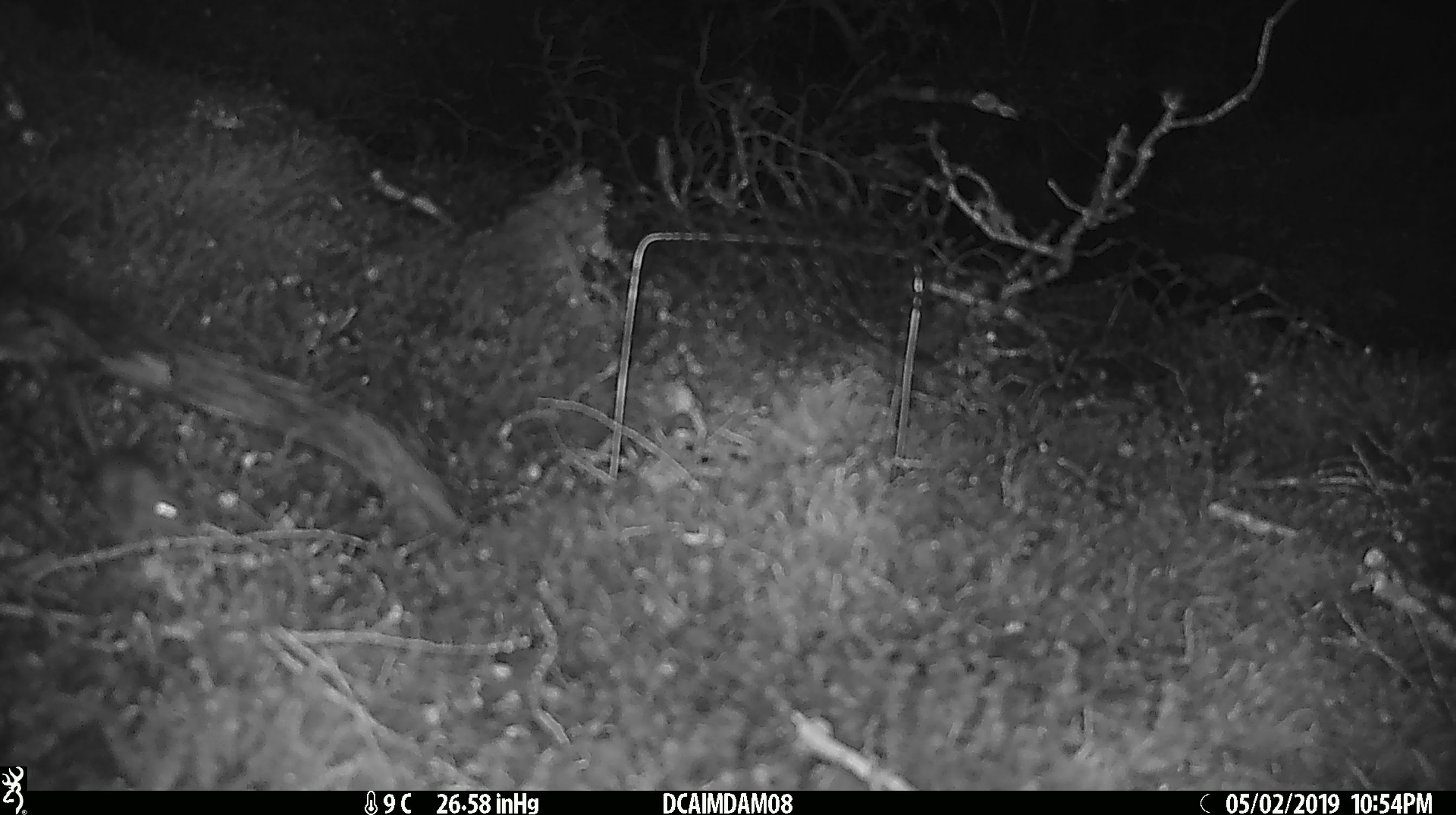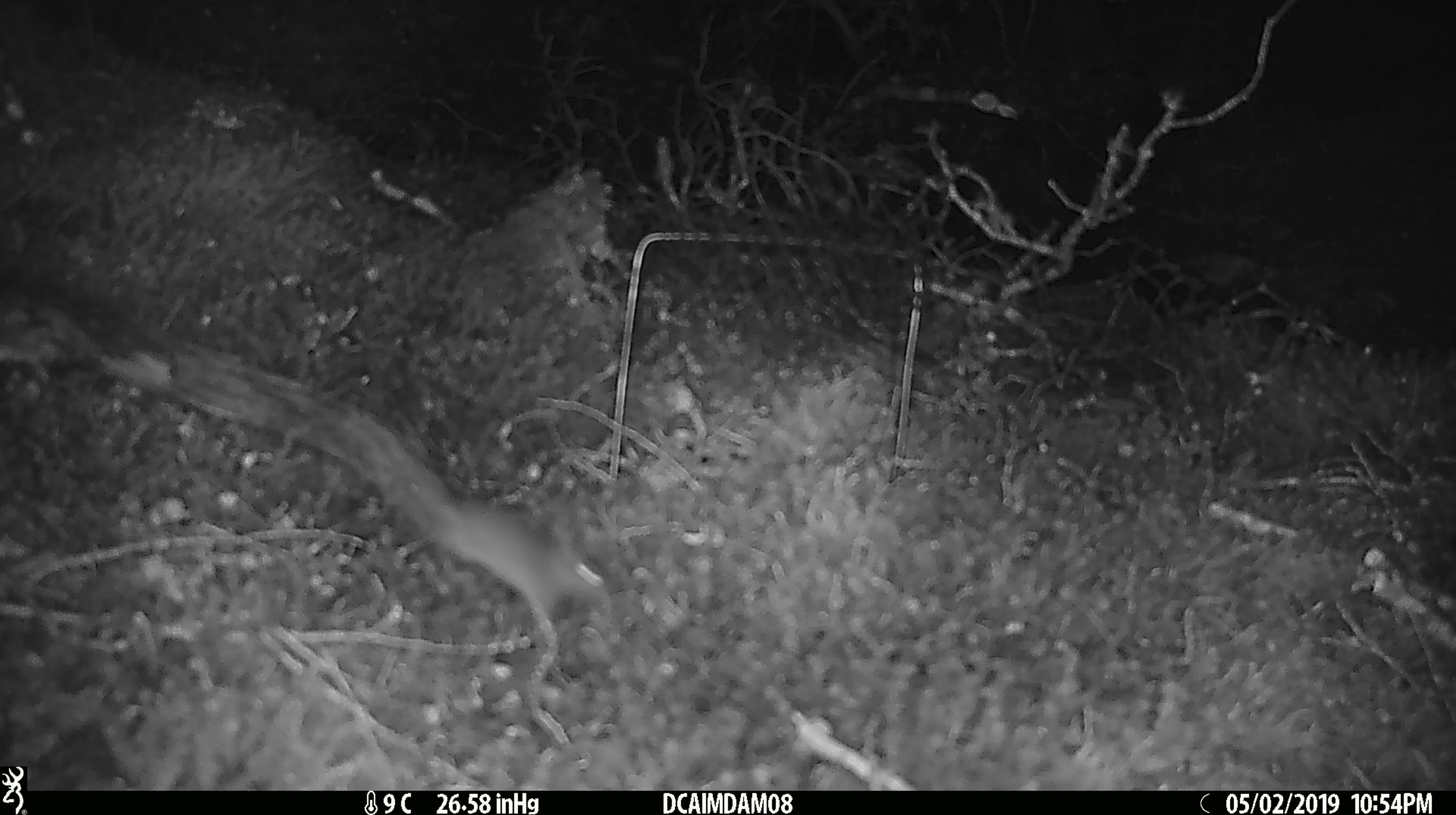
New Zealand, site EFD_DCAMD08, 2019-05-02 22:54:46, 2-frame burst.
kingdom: Animalia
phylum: Chordata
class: Mammalia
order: Rodentia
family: Muridae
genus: Mus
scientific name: Mus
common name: mouse